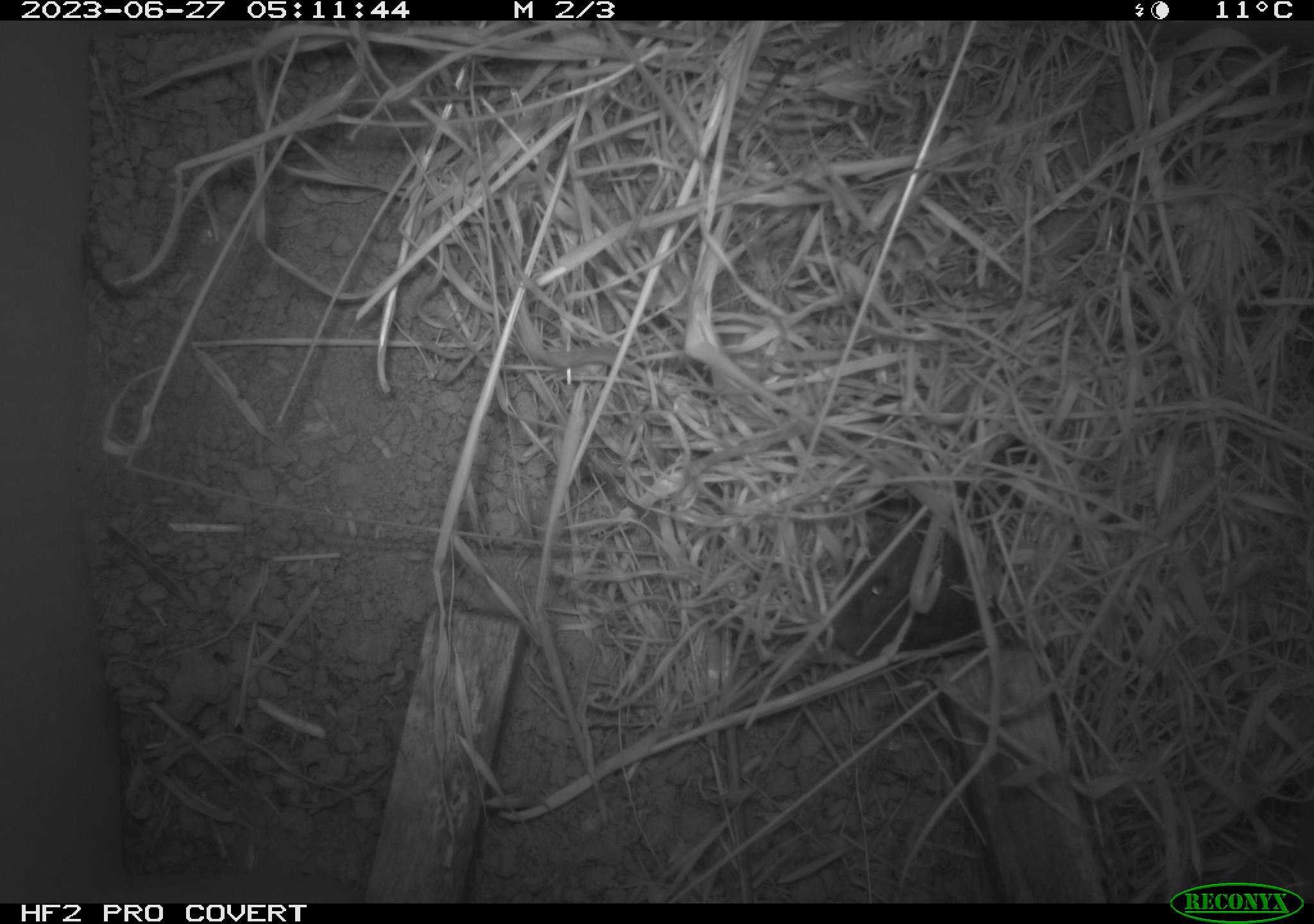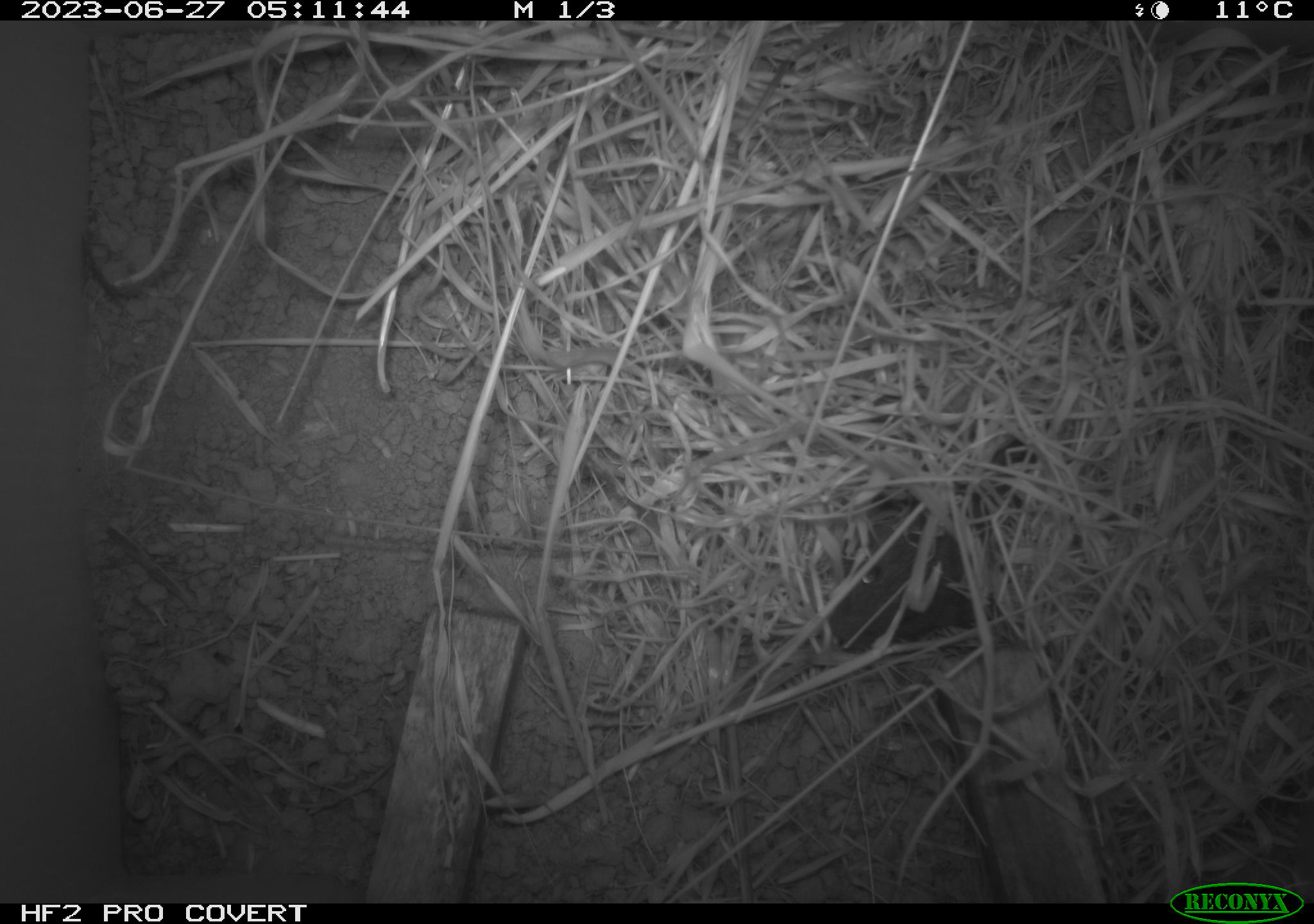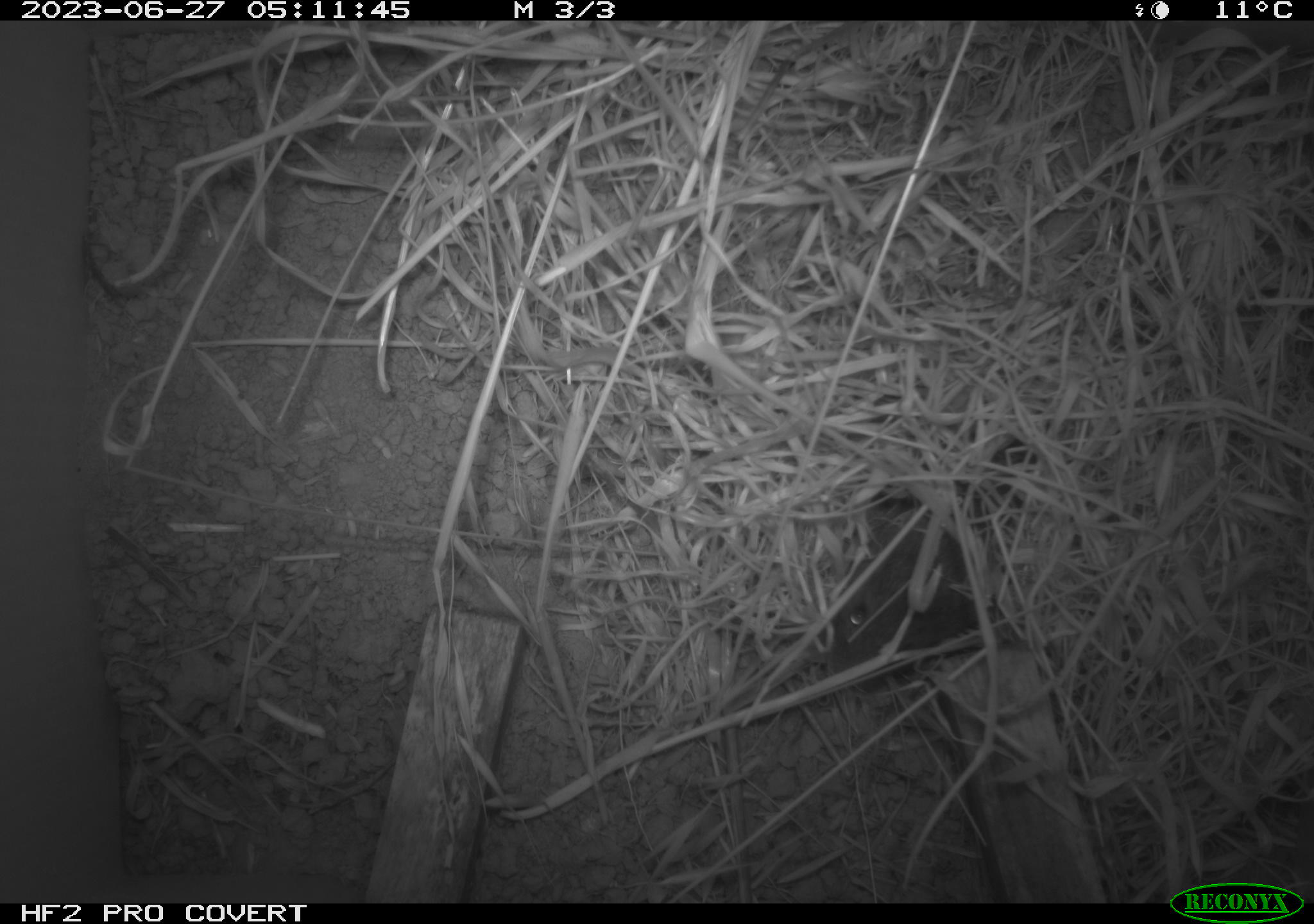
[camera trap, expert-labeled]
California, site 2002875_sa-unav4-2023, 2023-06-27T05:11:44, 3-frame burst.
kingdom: Animalia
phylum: Chordata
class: Mammalia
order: Rodentia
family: Cricetidae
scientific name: Arvicolinae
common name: voles, lemmings, and muskrats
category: arvicolinae subfamily